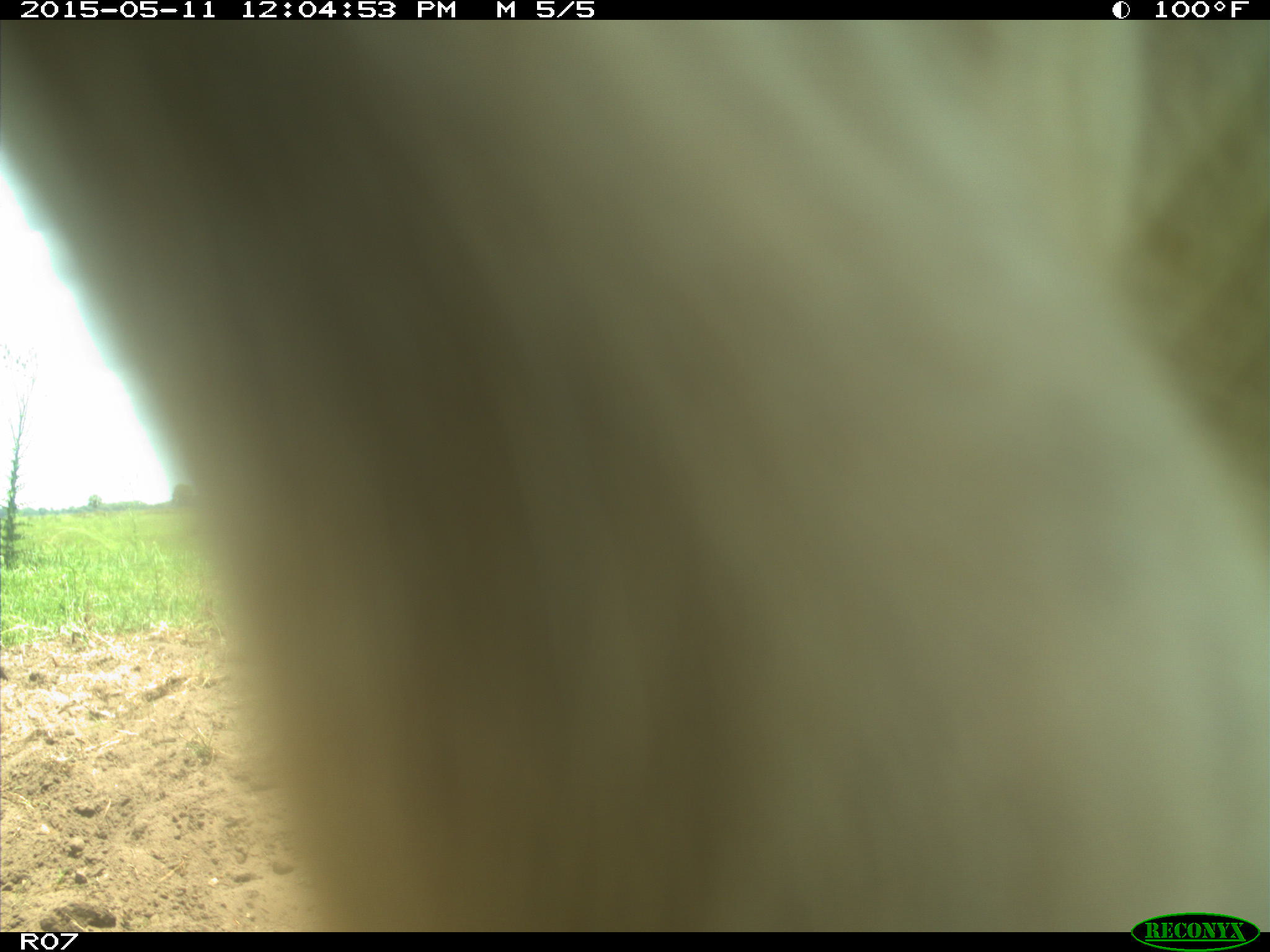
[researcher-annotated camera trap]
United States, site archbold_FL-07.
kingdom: Animalia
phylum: Chordata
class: Mammalia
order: Artiodactyla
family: Bovidae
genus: Bos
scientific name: Bos taurus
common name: domestic cow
Bos taurus (domestic cow).